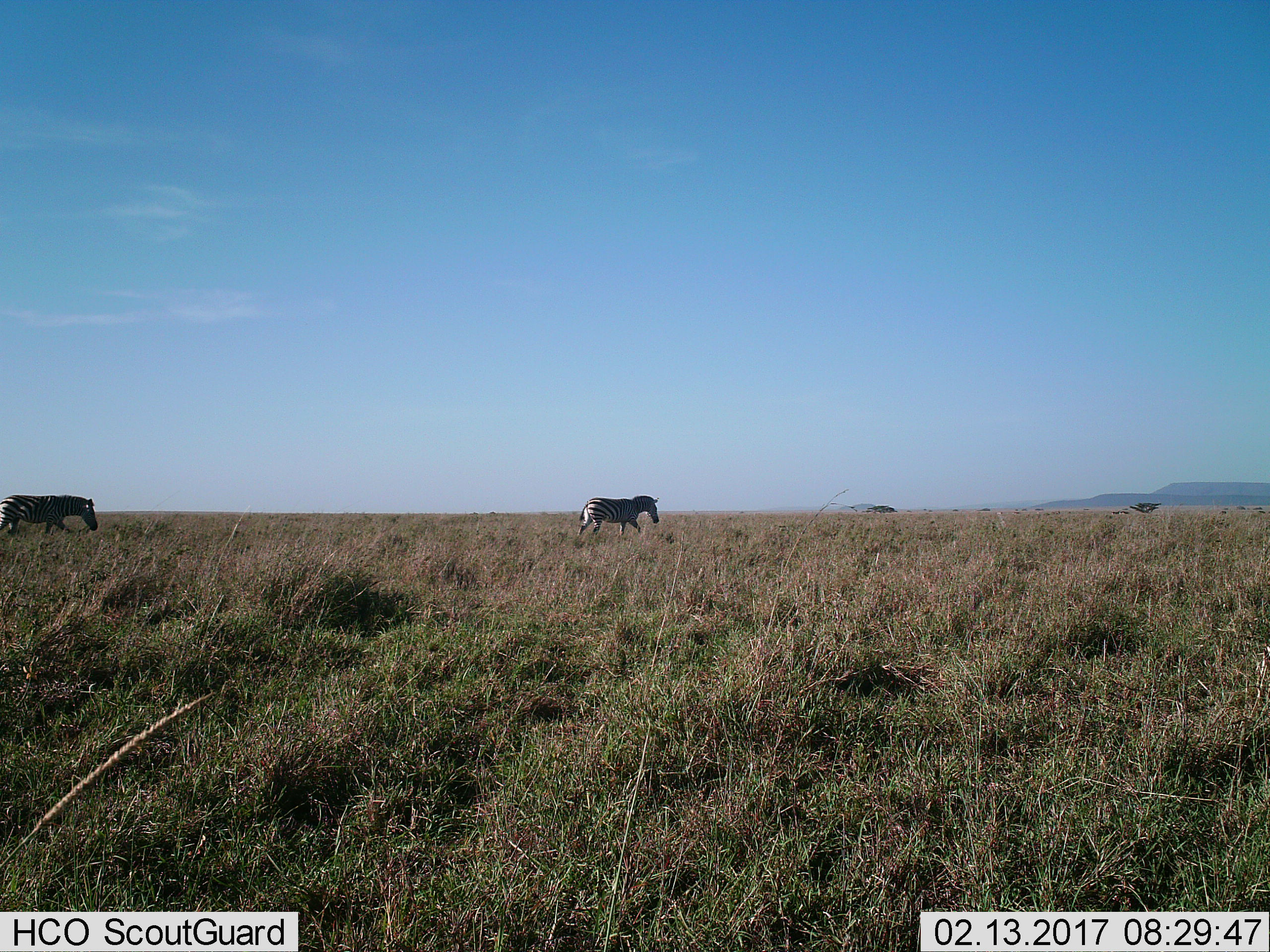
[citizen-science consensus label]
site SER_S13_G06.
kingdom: Animalia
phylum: Chordata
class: Mammalia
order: Perissodactyla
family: Equidae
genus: Equus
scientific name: Equus quagga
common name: plains zebra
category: zebraplains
Zebraplains (plains zebra) (Equus quagga), count 2. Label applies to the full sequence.